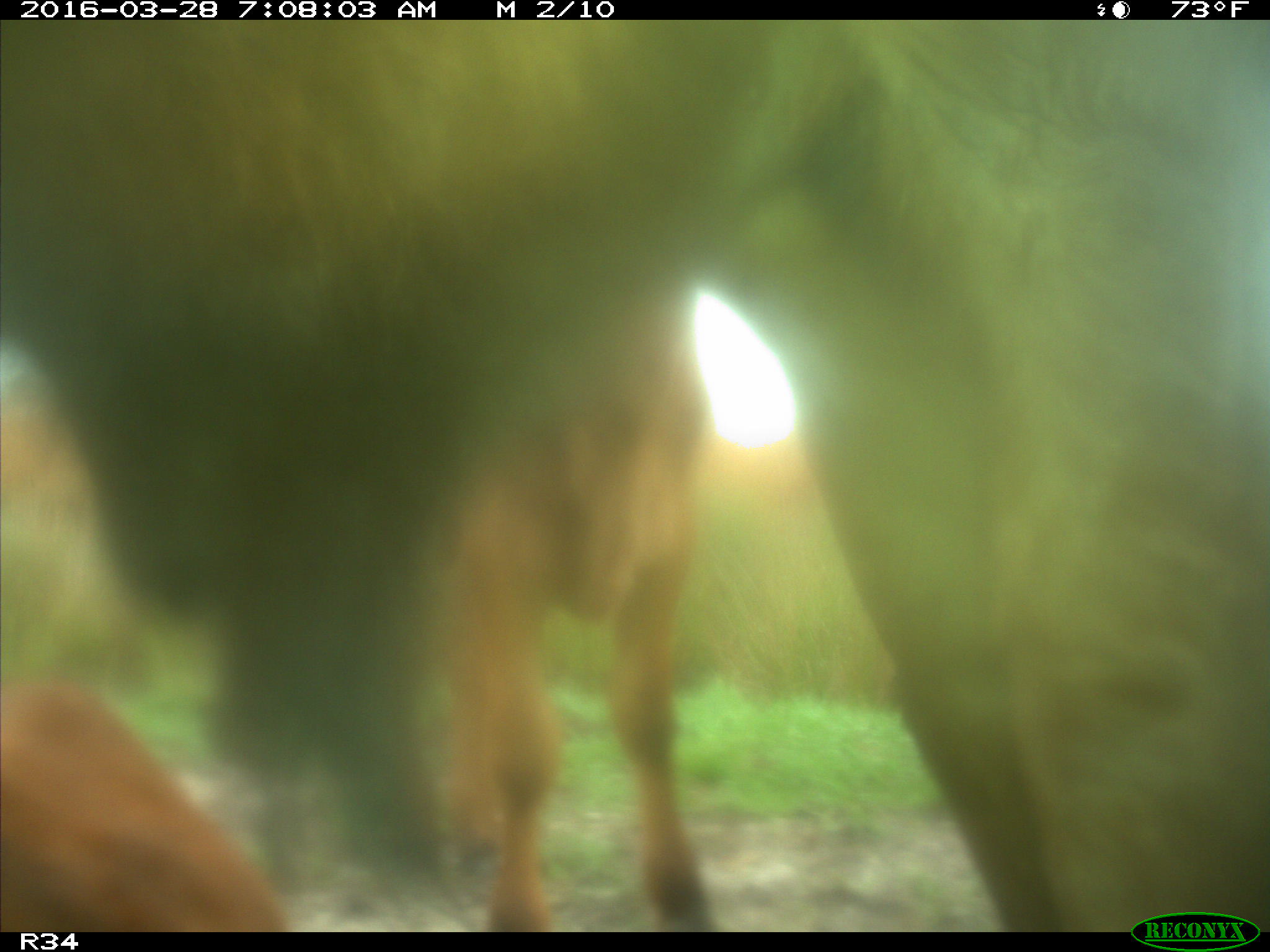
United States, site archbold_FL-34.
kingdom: Animalia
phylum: Chordata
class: Mammalia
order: Artiodactyla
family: Bovidae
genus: Bos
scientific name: Bos taurus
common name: domestic cow